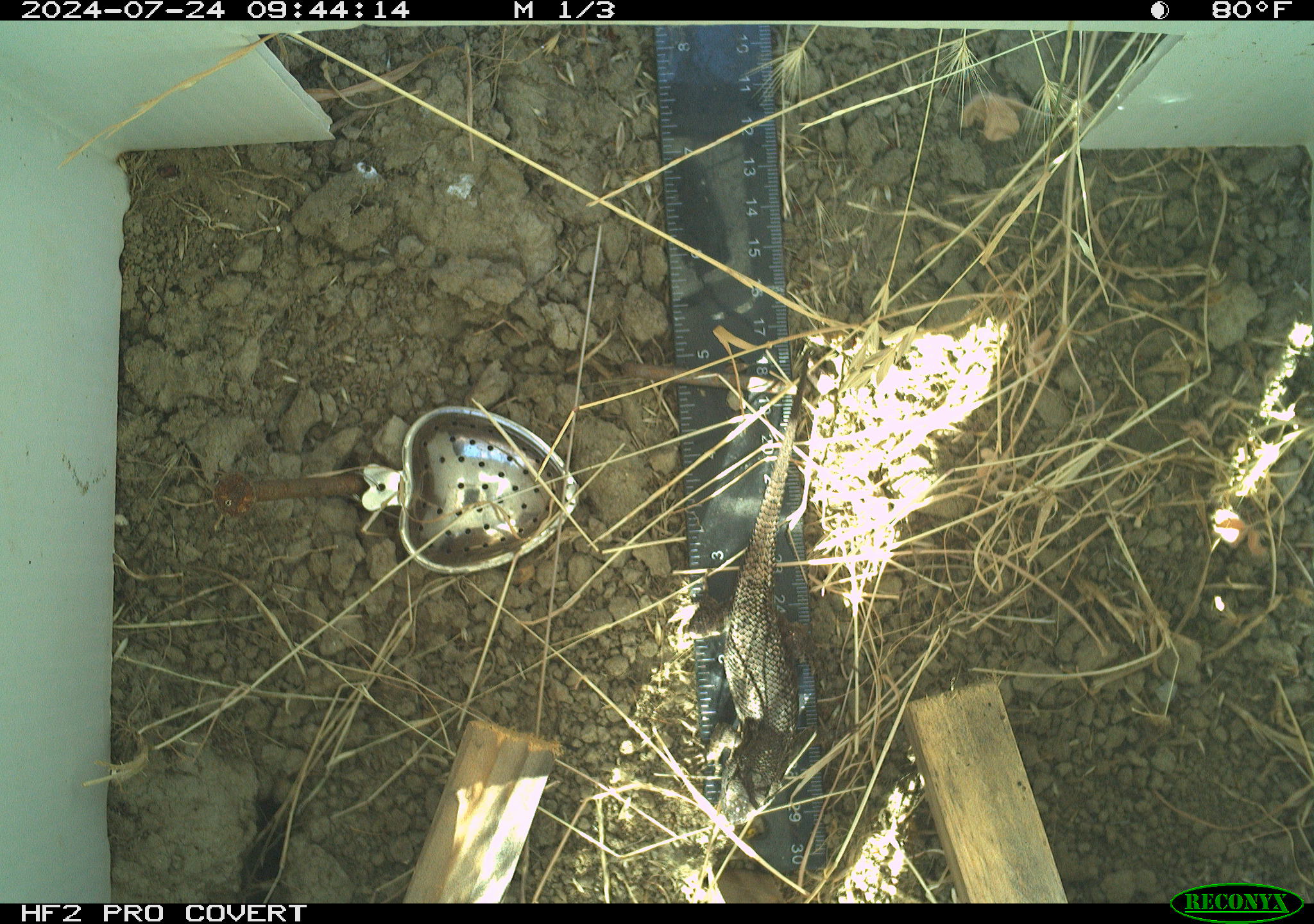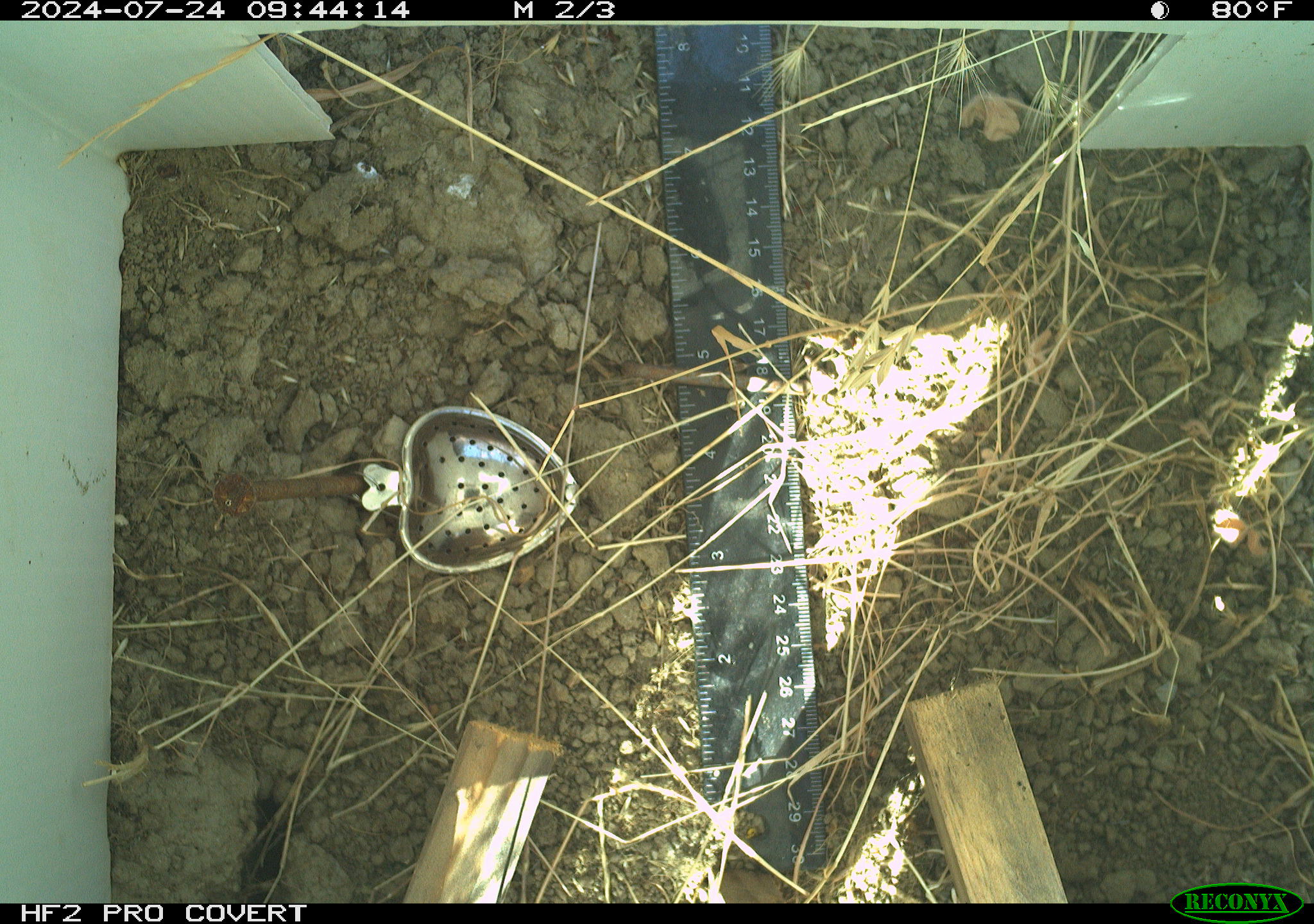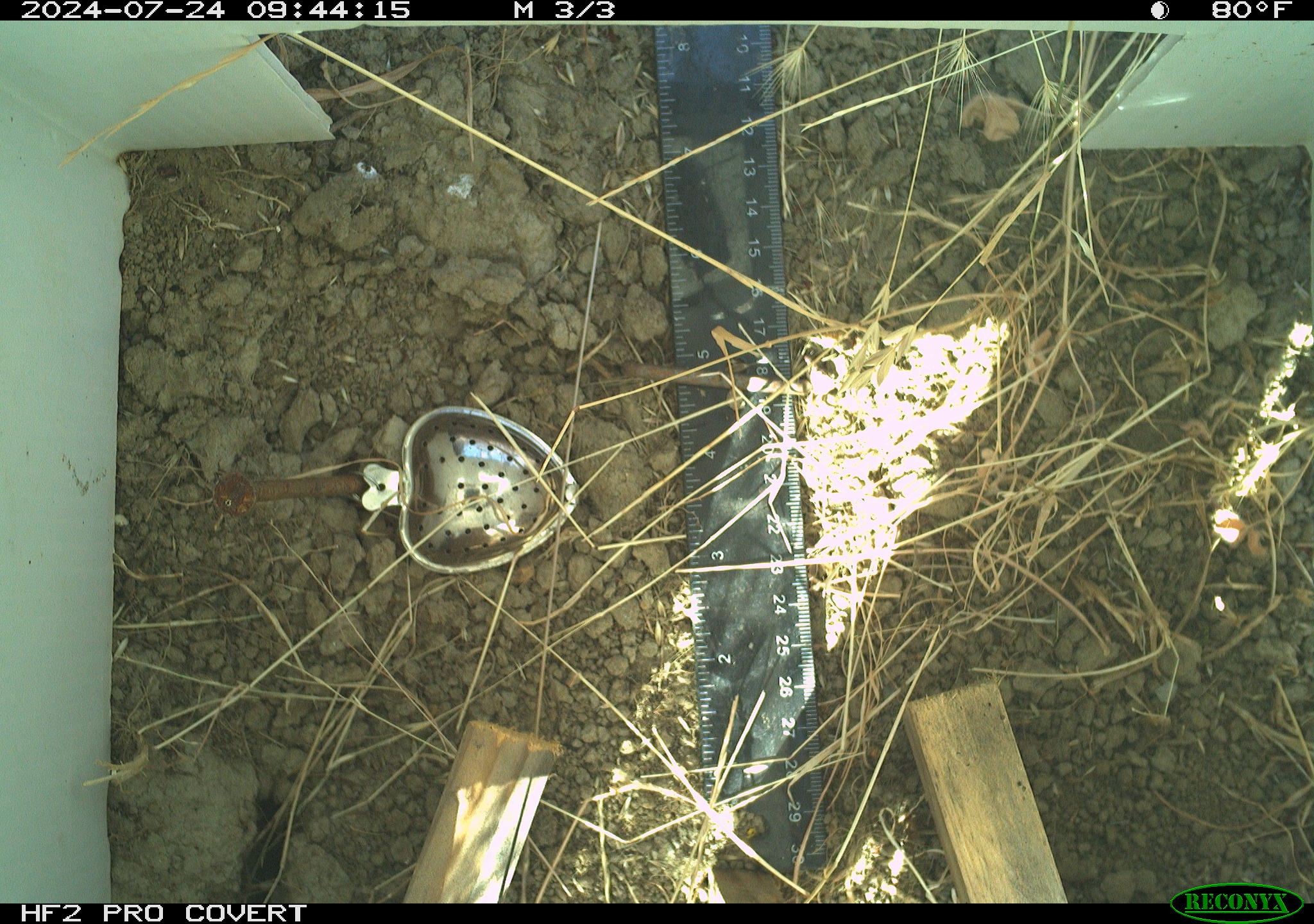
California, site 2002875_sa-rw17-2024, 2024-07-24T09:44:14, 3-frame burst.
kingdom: Animalia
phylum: Chordata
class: Reptilia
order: Squamata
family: Phrynosomatidae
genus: Sceloporus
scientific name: Sceloporus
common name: spiny lizards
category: sceloporus species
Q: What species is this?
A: Sceloporus species (spiny lizards) (Sceloporus).